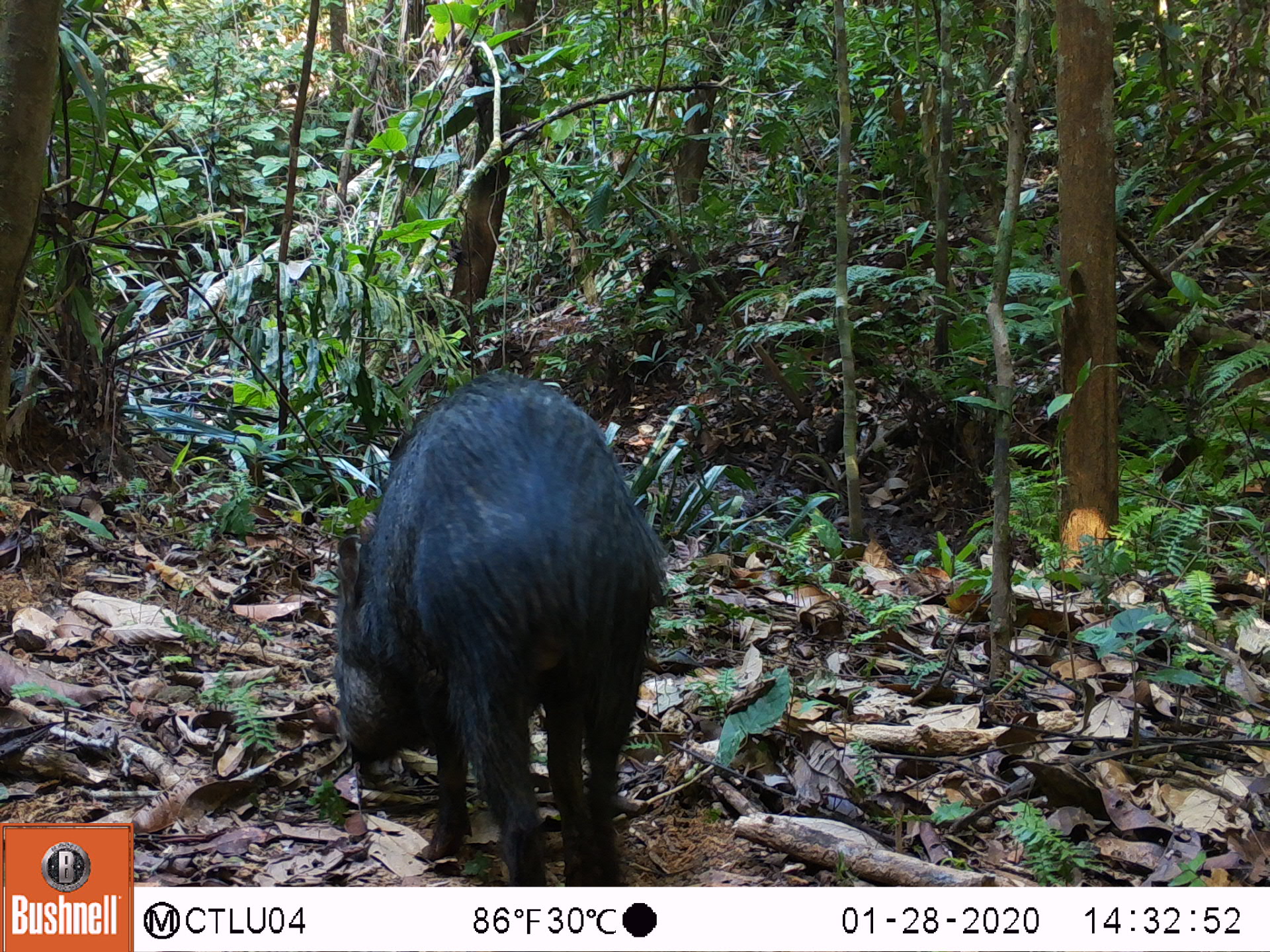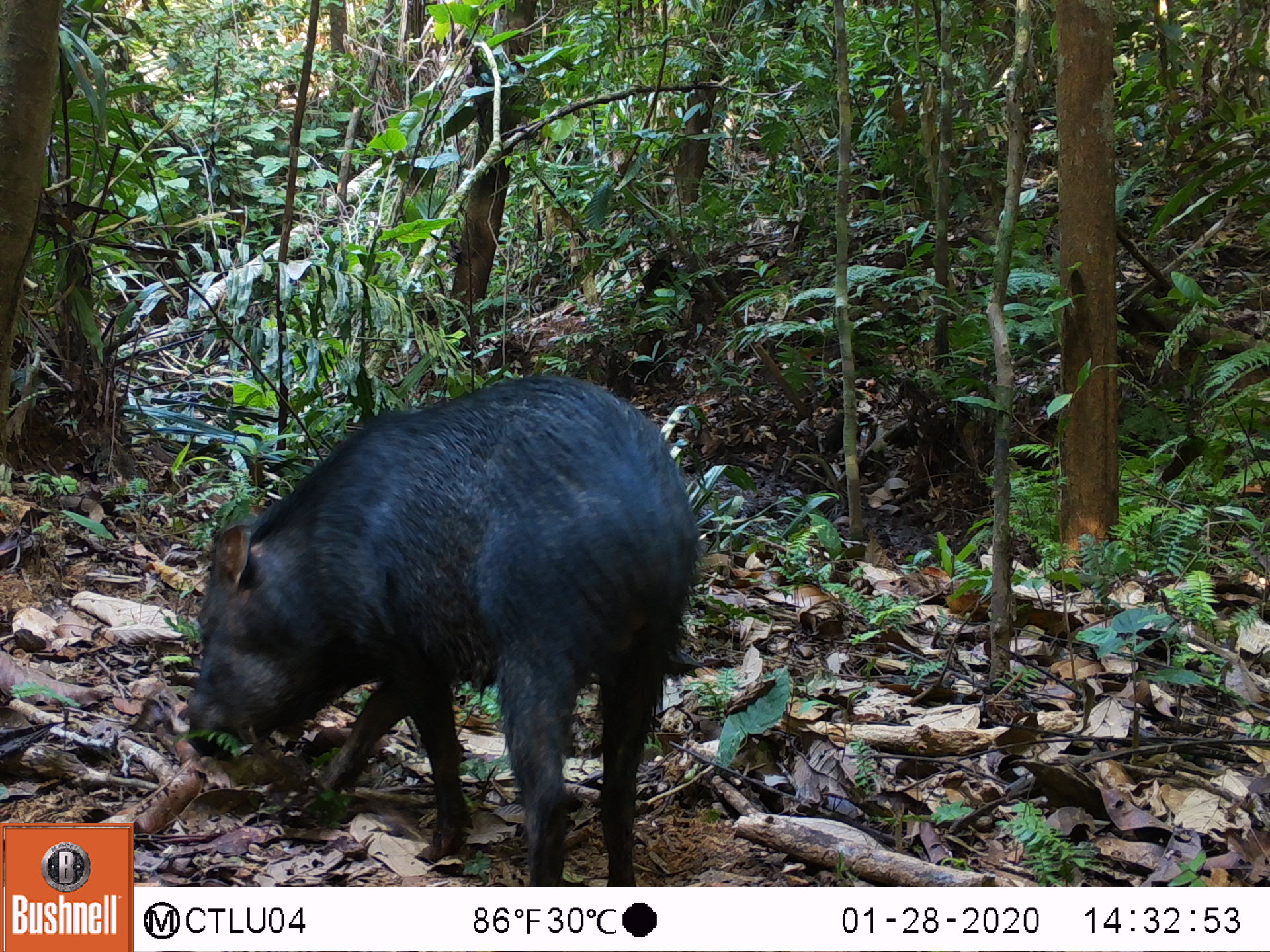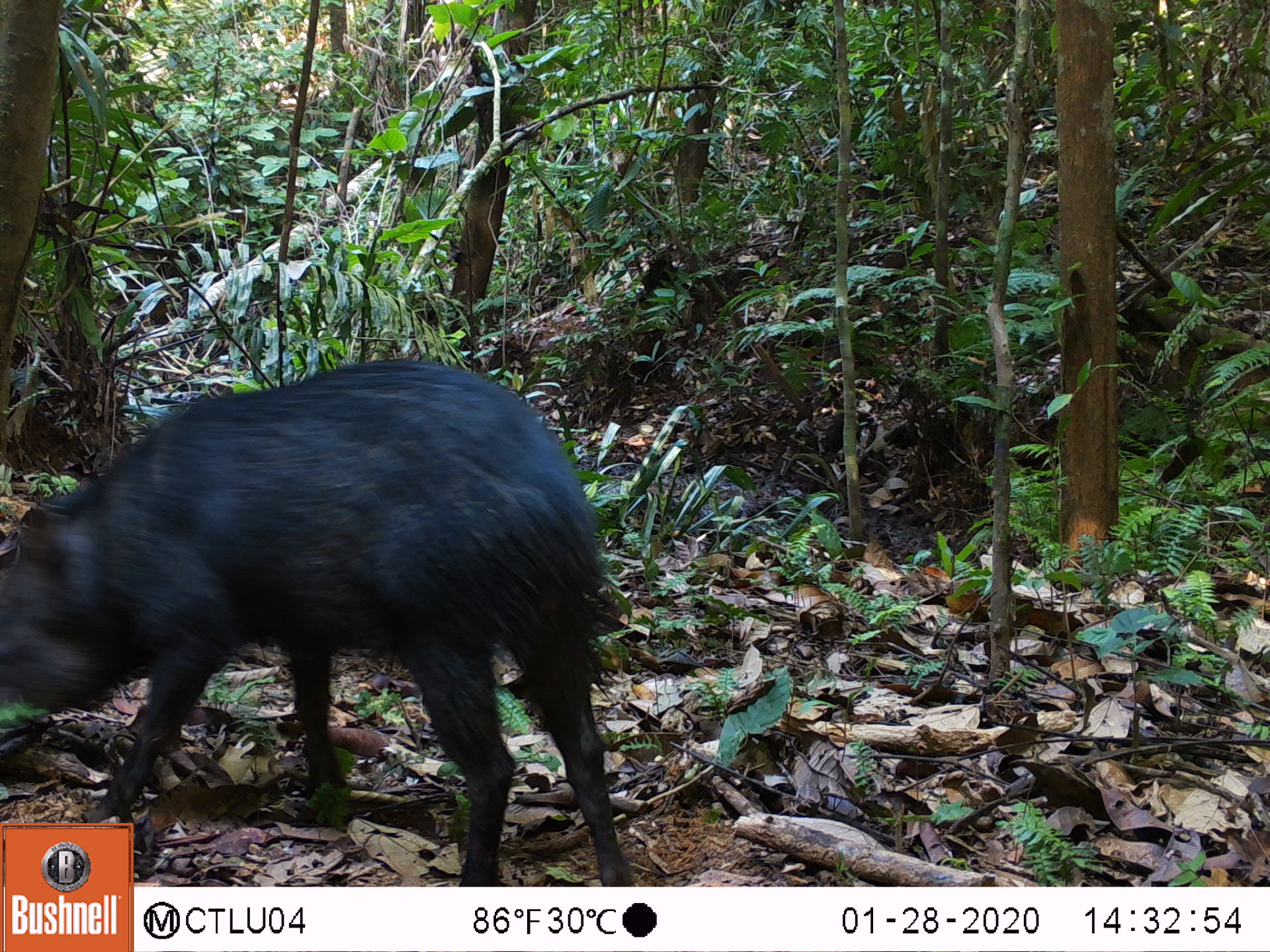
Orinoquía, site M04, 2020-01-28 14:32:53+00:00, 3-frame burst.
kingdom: Animalia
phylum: Chordata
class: Mammalia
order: Artiodactyla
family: Tayassuidae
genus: Pecari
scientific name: Pecari tajacu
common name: collared peccary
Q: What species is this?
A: Collared peccary (Pecari tajacu).